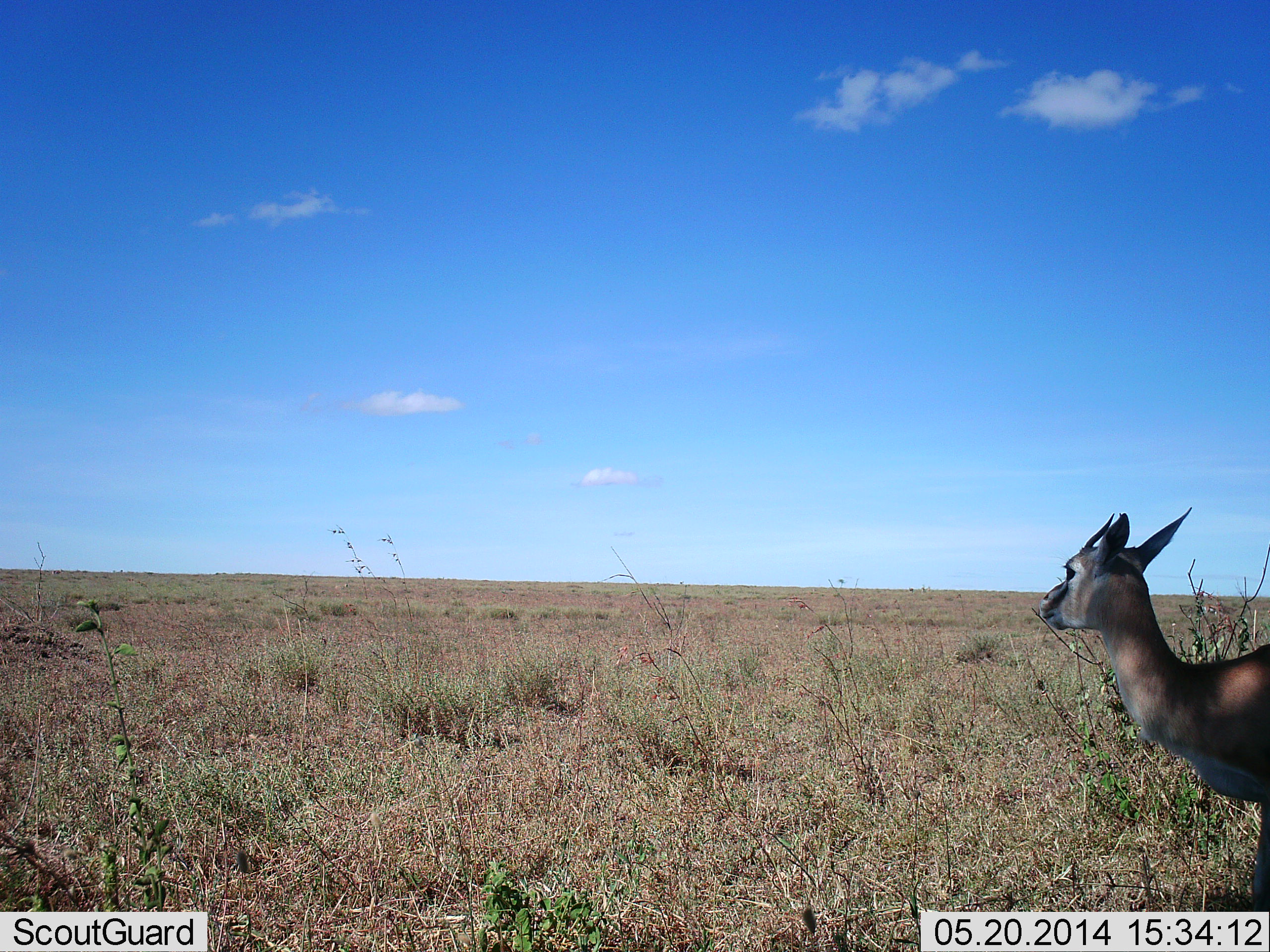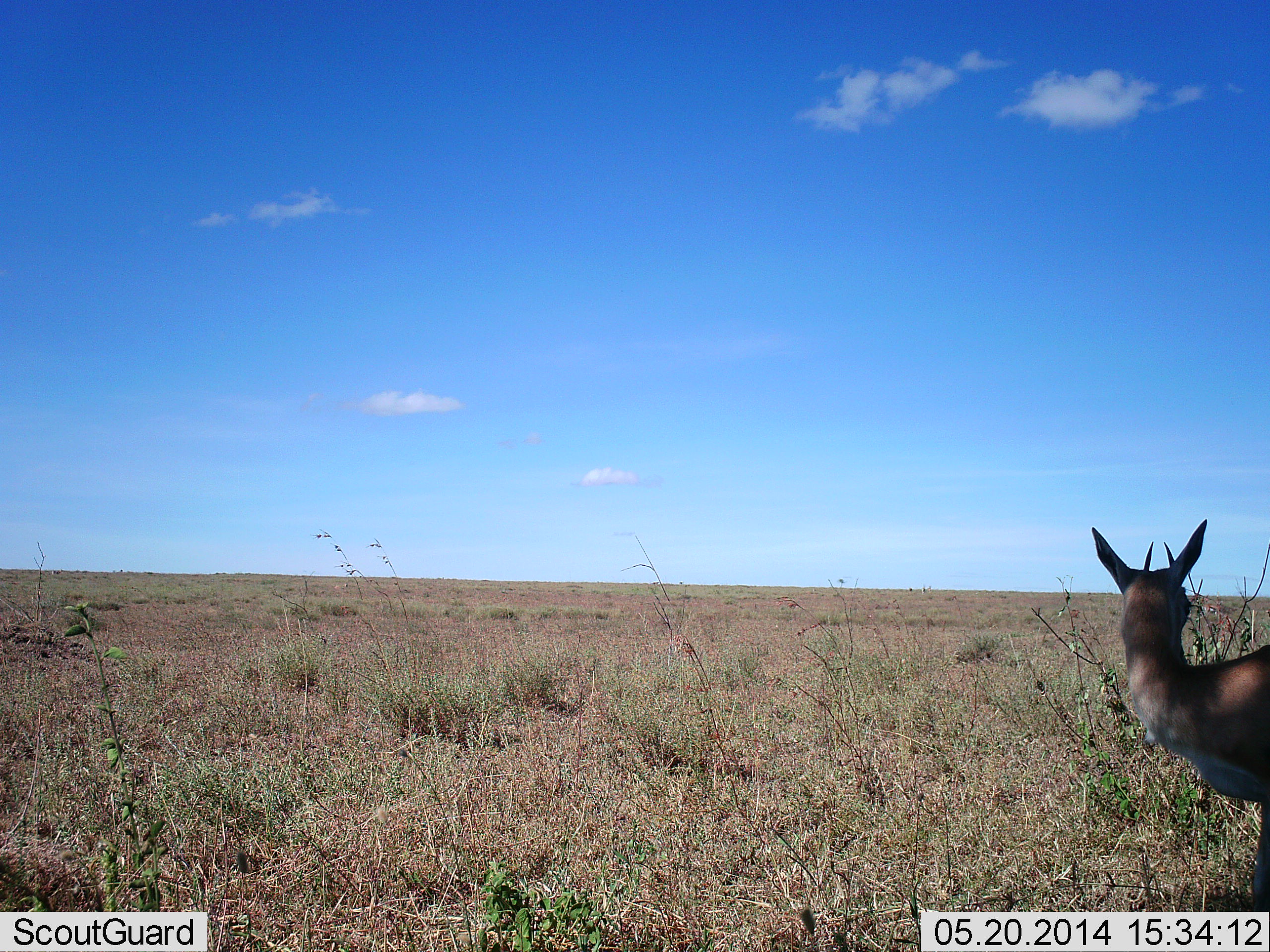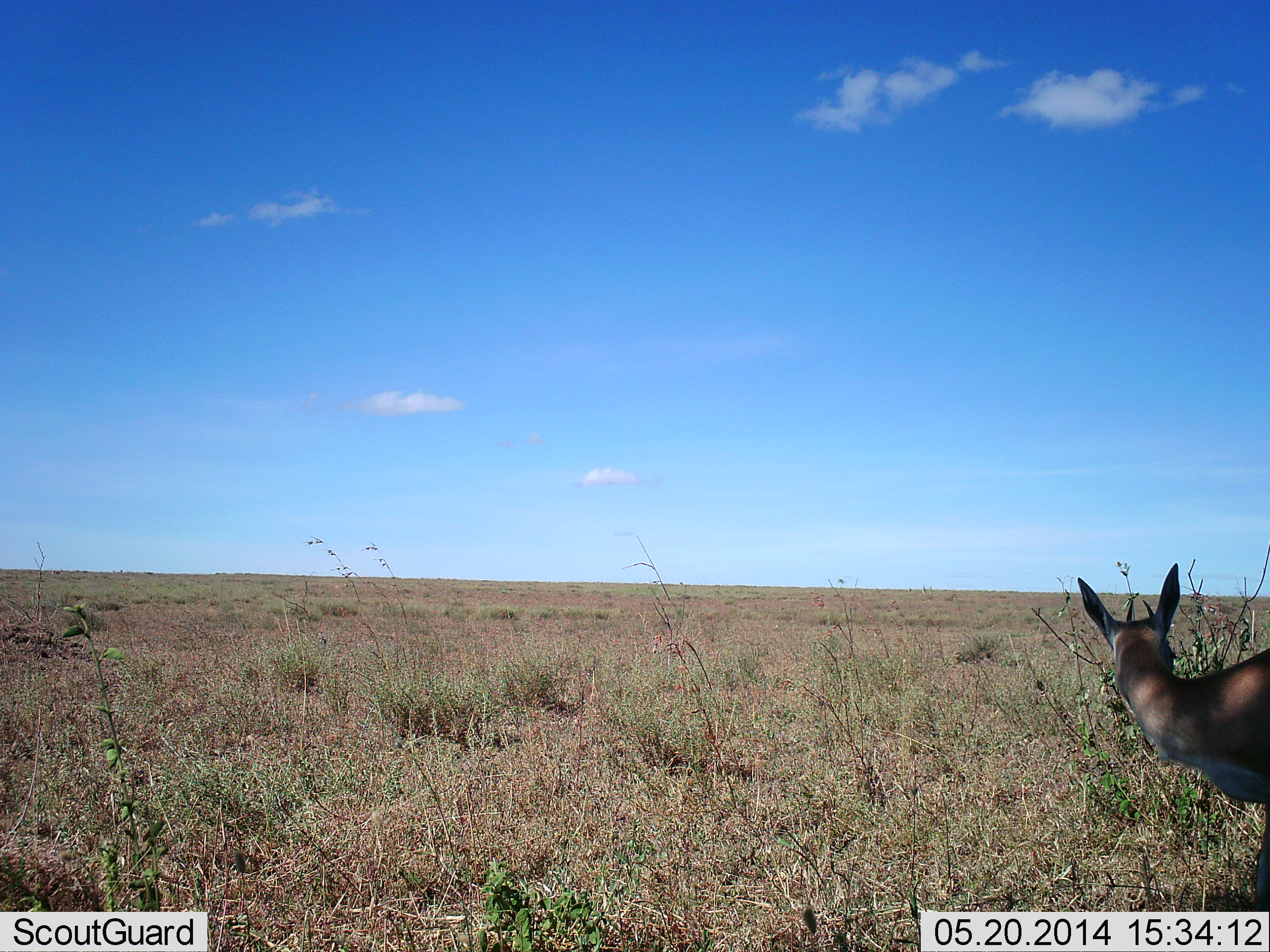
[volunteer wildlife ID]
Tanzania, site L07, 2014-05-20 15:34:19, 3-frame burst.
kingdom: Animalia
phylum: Chordata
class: Mammalia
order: Artiodactyla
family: Bovidae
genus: Eudorcas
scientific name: Eudorcas thomsonii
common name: thomson's gazelle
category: gazellethomsons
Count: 1.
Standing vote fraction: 100%.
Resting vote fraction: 0%.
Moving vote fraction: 0%.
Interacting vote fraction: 0%.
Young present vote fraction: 0%.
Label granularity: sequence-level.